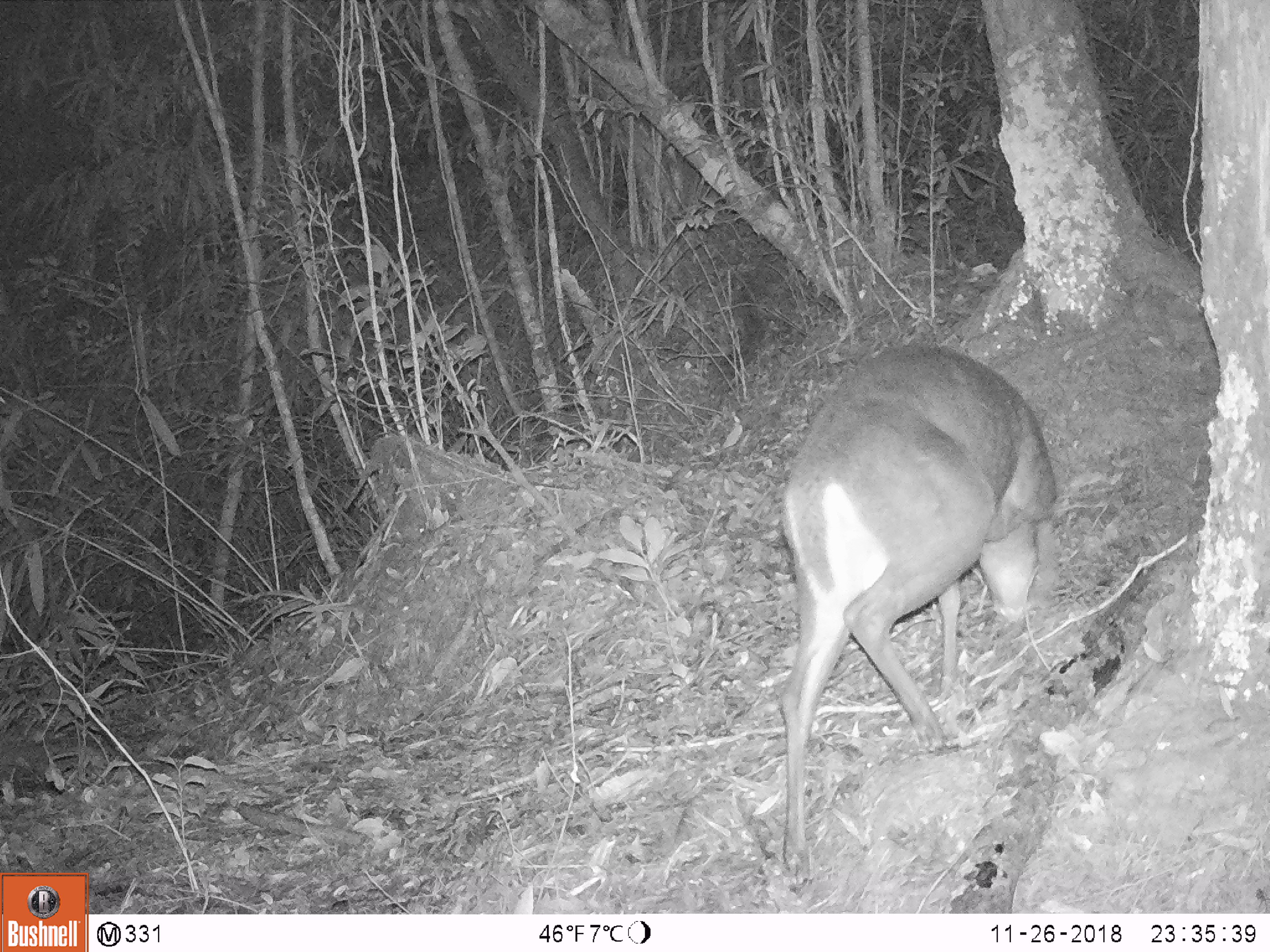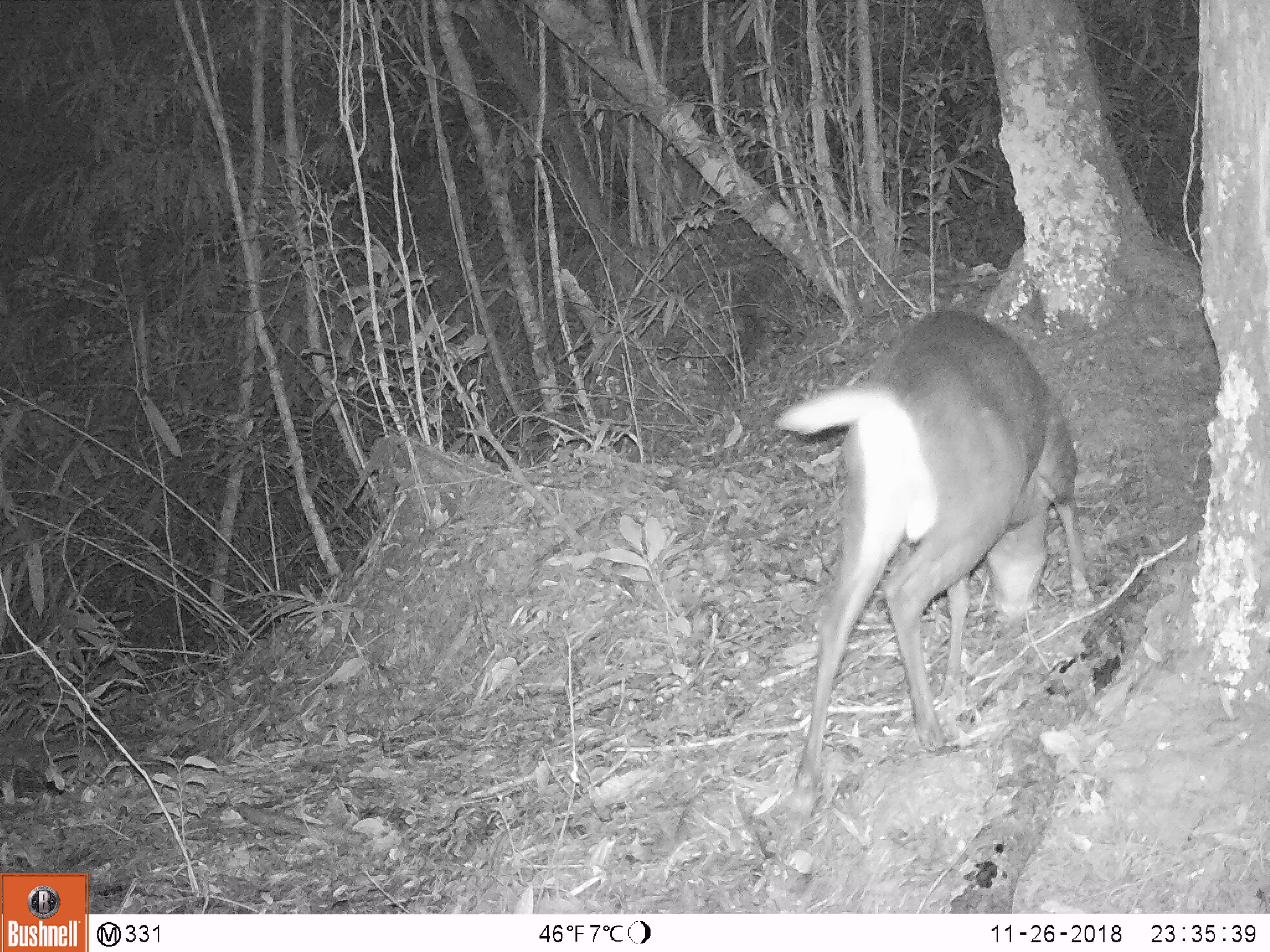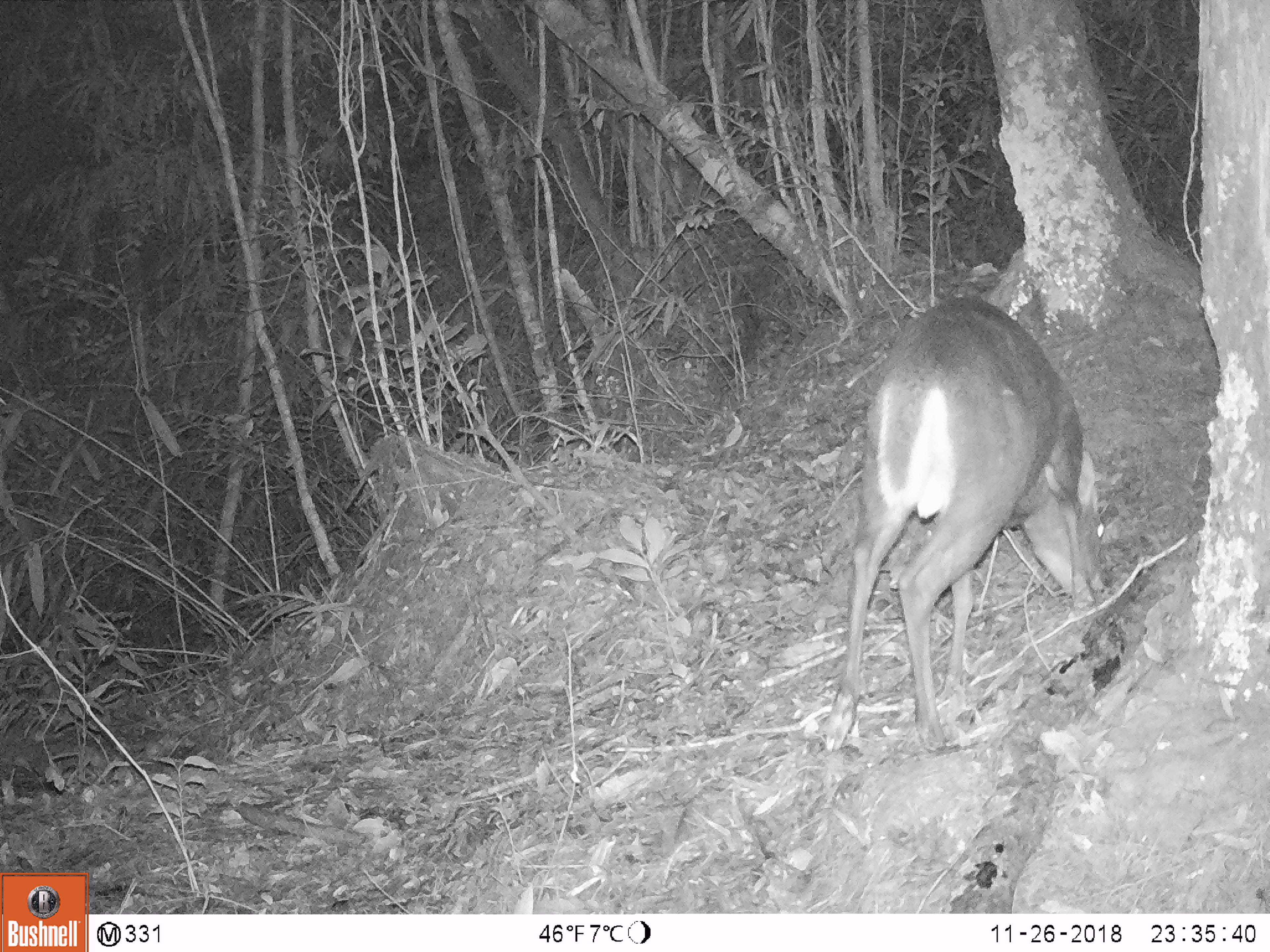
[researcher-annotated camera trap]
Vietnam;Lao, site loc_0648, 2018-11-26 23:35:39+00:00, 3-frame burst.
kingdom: Animalia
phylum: Chordata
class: Mammalia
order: Artiodactyla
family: Cervidae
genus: Muntiacus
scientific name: Muntiacus rooseveltorum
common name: roosevelt's muntjac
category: roosevelts muntjac group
Roosevelts muntjac group (roosevelt's muntjac) (Muntiacus rooseveltorum). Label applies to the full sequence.